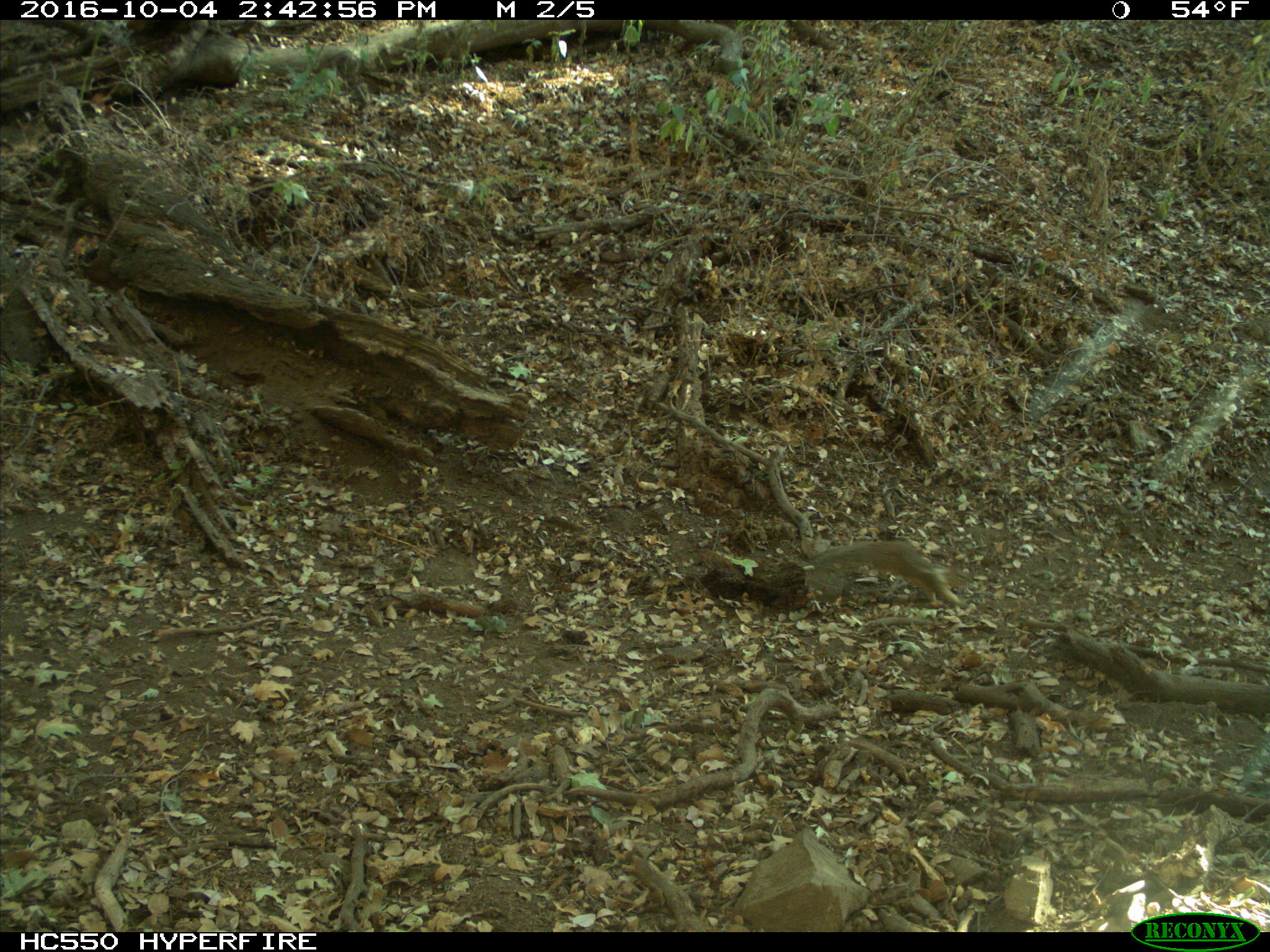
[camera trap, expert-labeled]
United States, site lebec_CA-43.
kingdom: Animalia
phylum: Chordata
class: Mammalia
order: Rodentia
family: Sciuridae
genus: Otospermophilus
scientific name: Otospermophilus beecheyi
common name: california ground squirrel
Otospermophilus beecheyi (california ground squirrel).